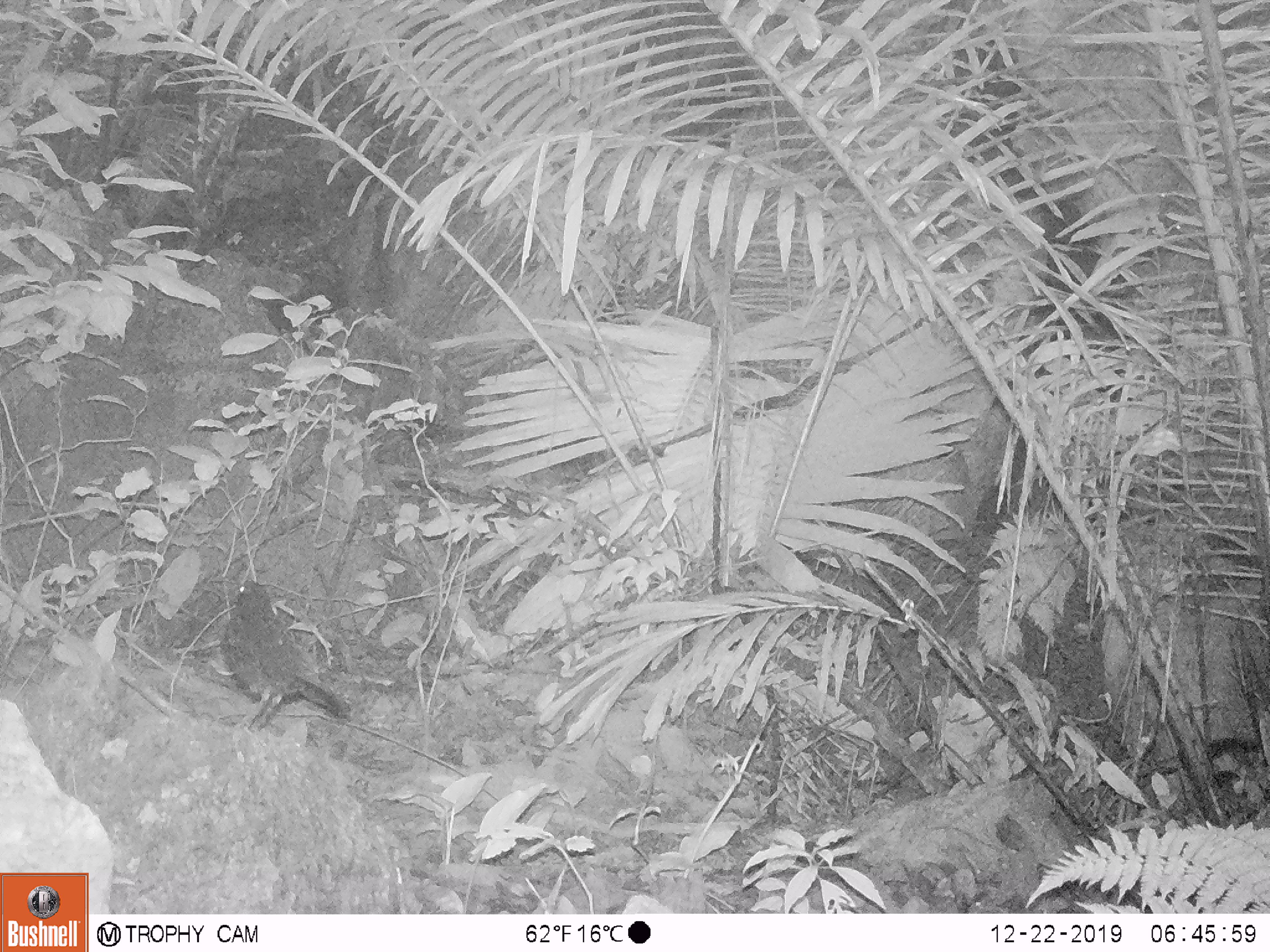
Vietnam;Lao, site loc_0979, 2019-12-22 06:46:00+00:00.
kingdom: Animalia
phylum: Chordata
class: Aves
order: Passeriformes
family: Muscicapidae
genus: Myophonus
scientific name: Myophonus caeruleus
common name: blue whistling thrush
Blue whistling thrush (Myophonus caeruleus). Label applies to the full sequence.